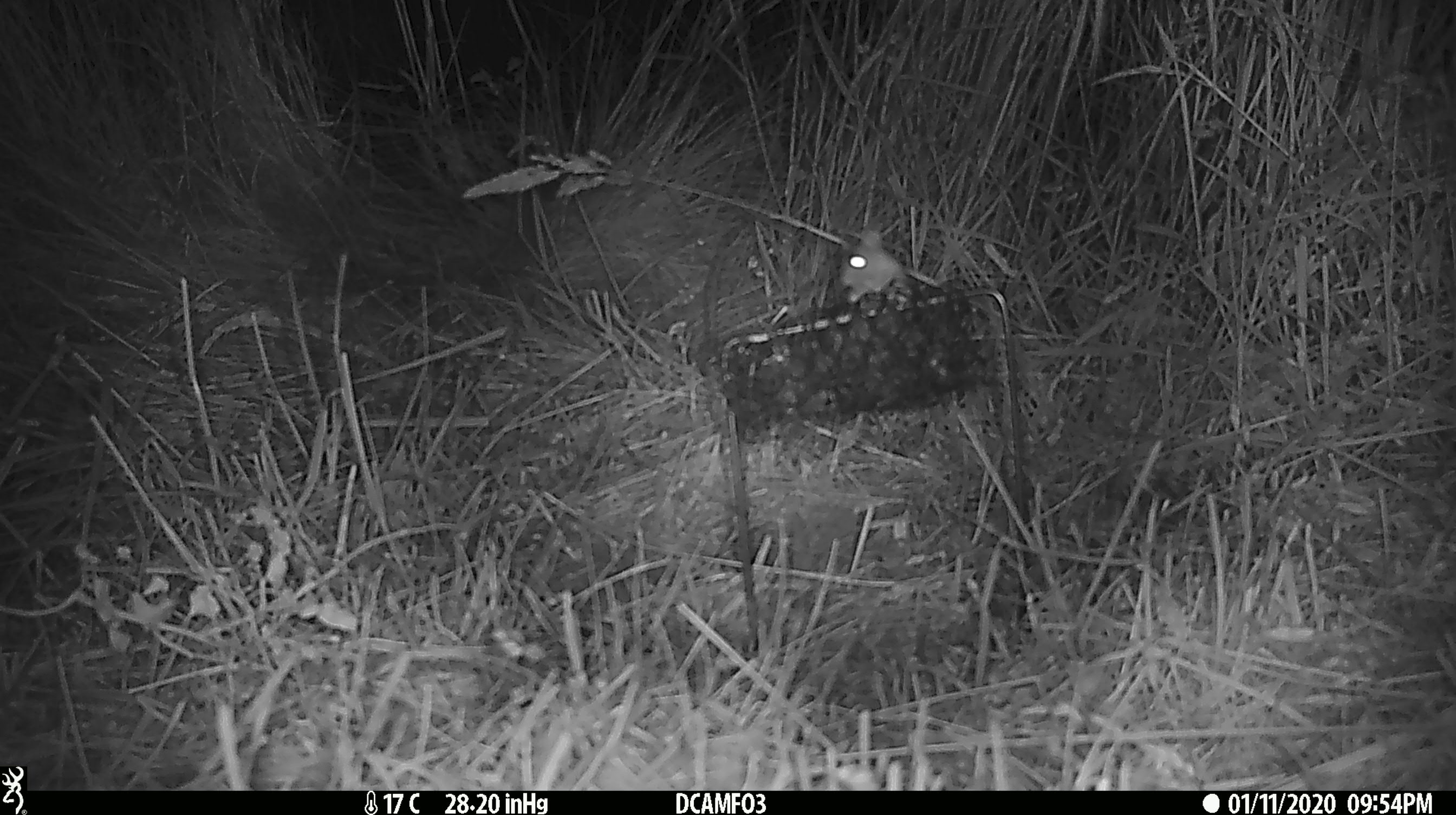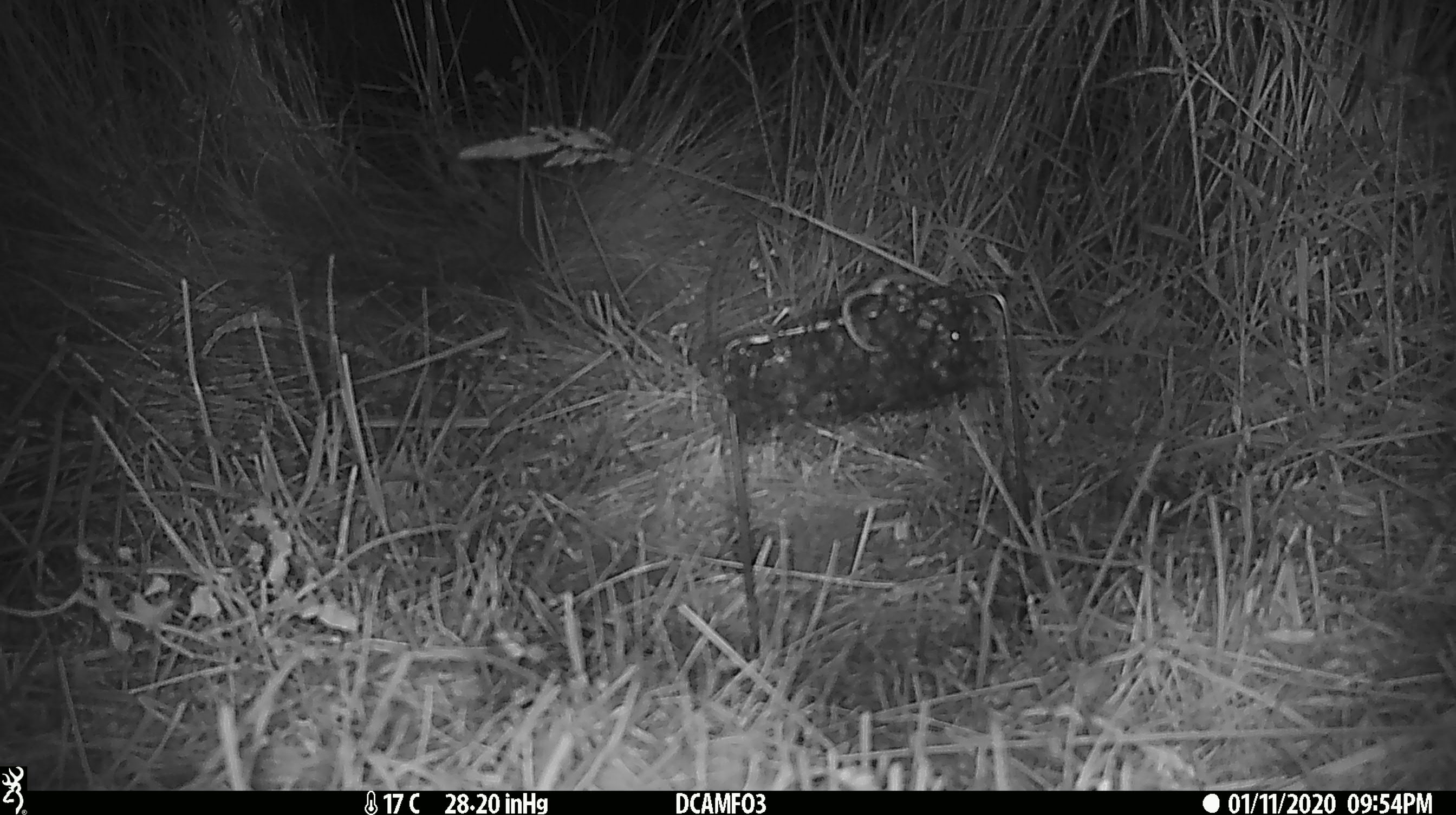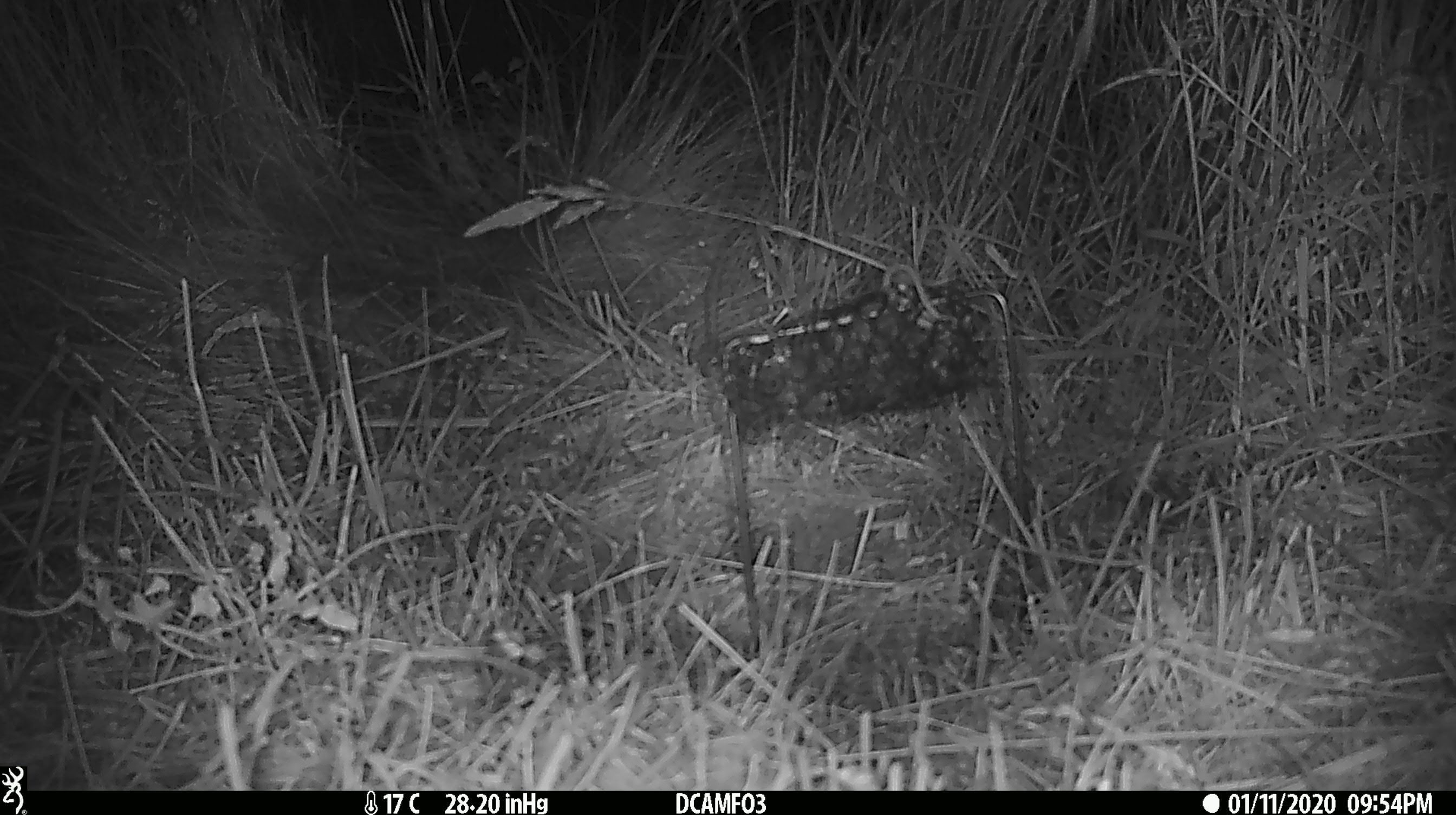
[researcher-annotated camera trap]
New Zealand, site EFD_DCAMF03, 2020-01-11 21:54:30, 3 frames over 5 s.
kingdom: Animalia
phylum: Chordata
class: Mammalia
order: Rodentia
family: Muridae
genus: Mus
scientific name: Mus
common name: mouse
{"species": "mouse (Mus)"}